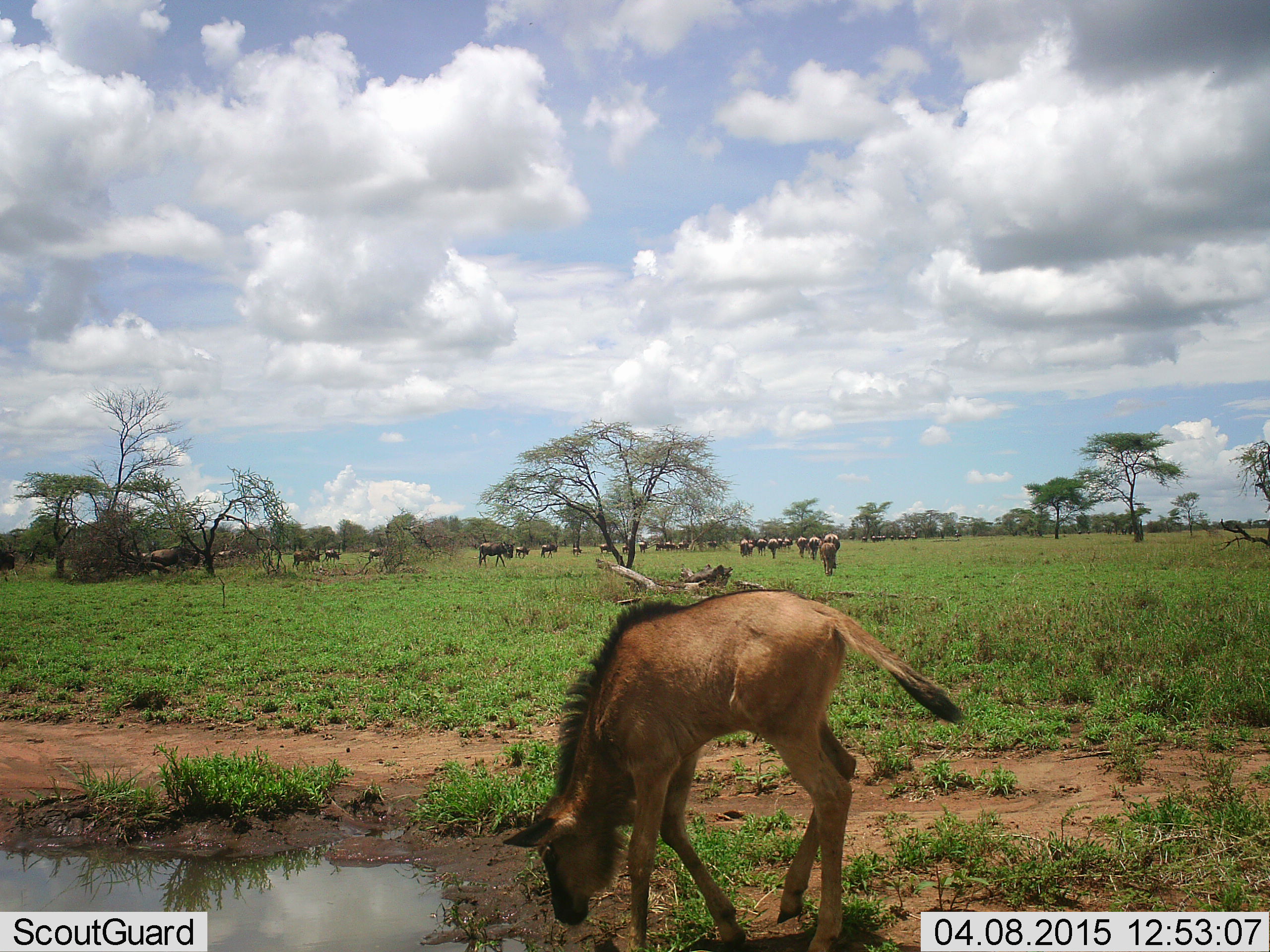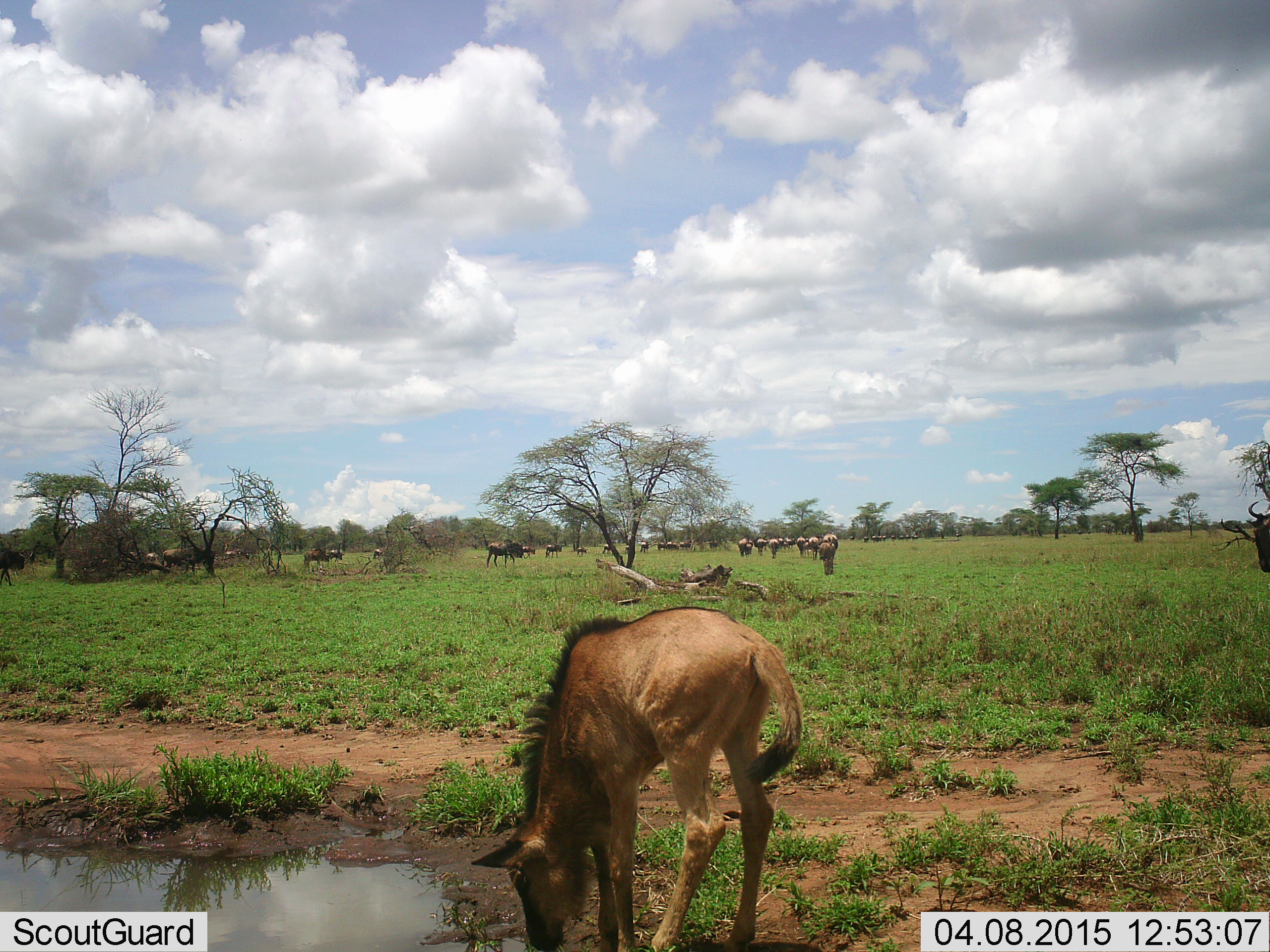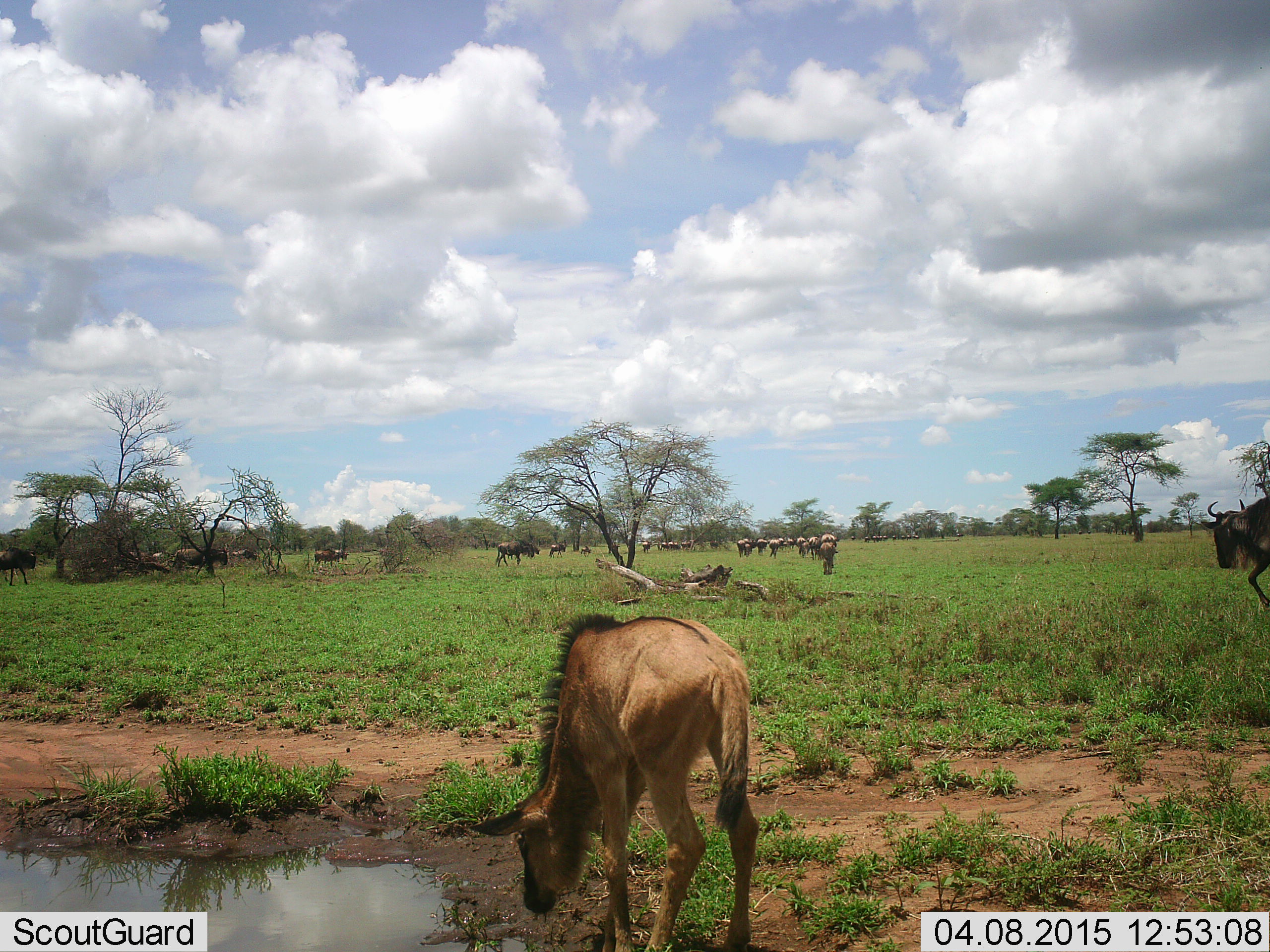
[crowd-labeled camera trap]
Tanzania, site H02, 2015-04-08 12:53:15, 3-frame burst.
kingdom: Animalia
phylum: Chordata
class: Mammalia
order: Artiodactyla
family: Bovidae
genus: Connochaetes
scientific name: Connochaetes taurinus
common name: blue wildebeest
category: wildebeest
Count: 11-50.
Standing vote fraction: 30%.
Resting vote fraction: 0%.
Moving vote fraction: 90%.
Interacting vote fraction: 10%.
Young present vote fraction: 90%.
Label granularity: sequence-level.